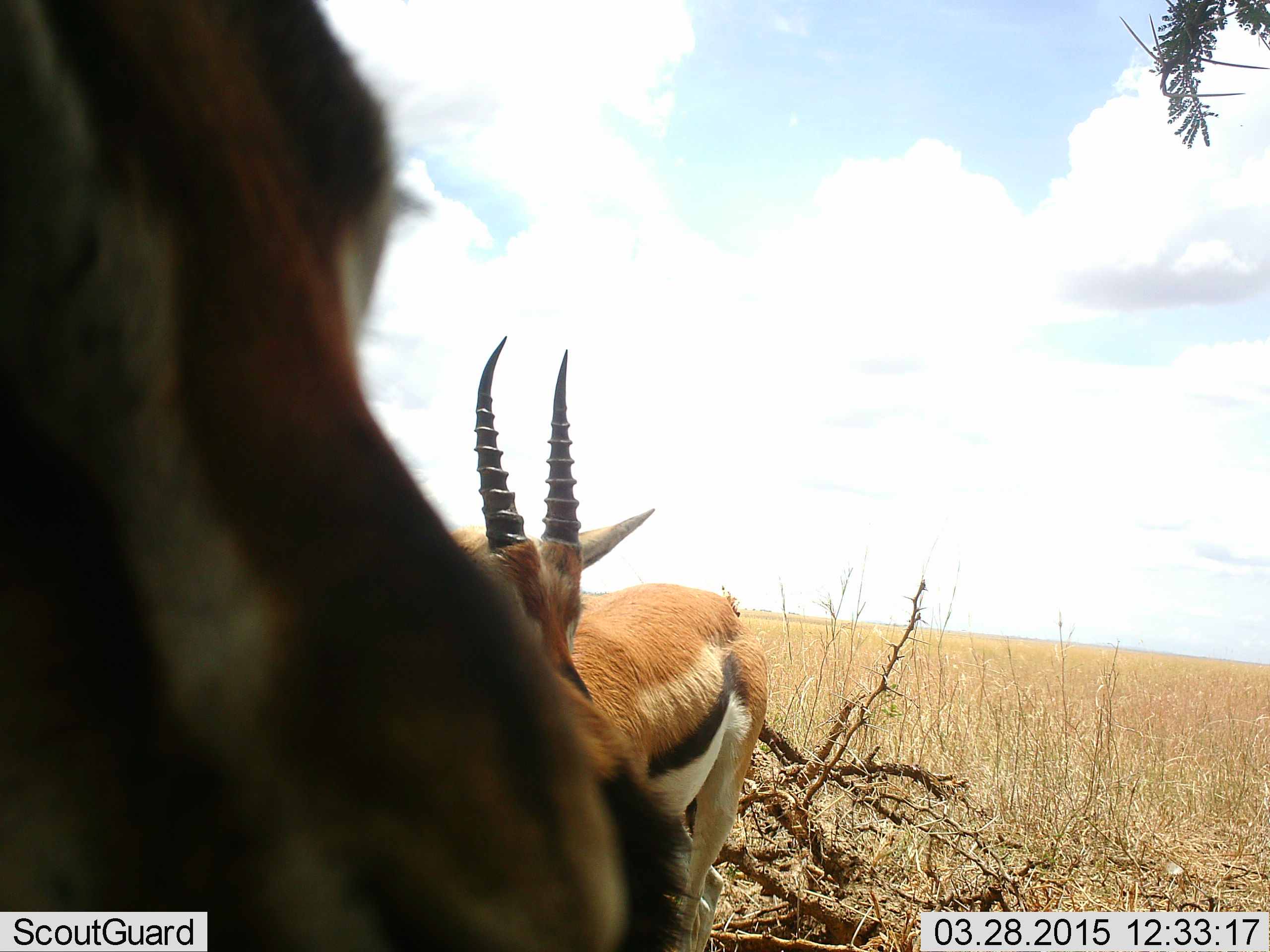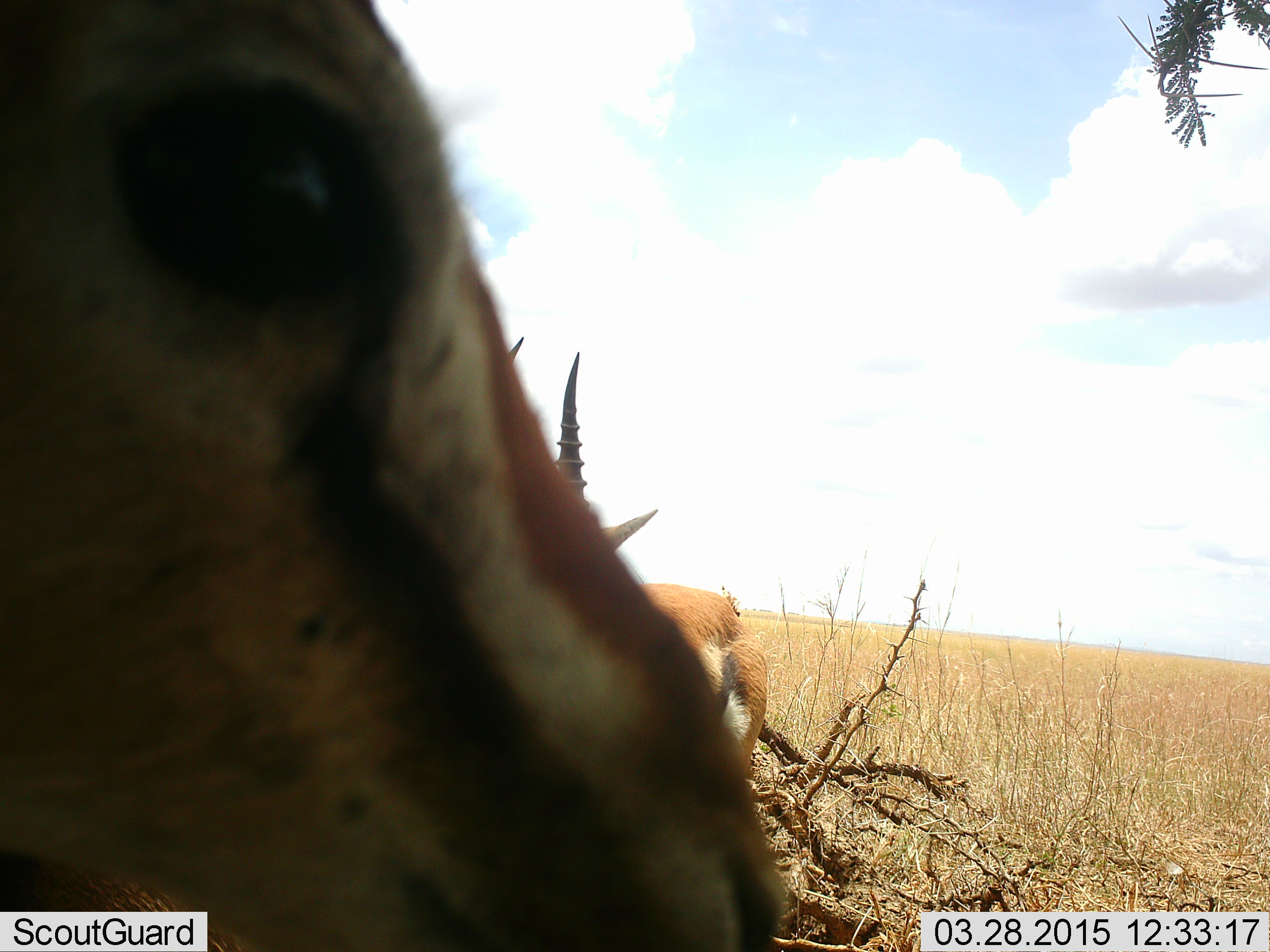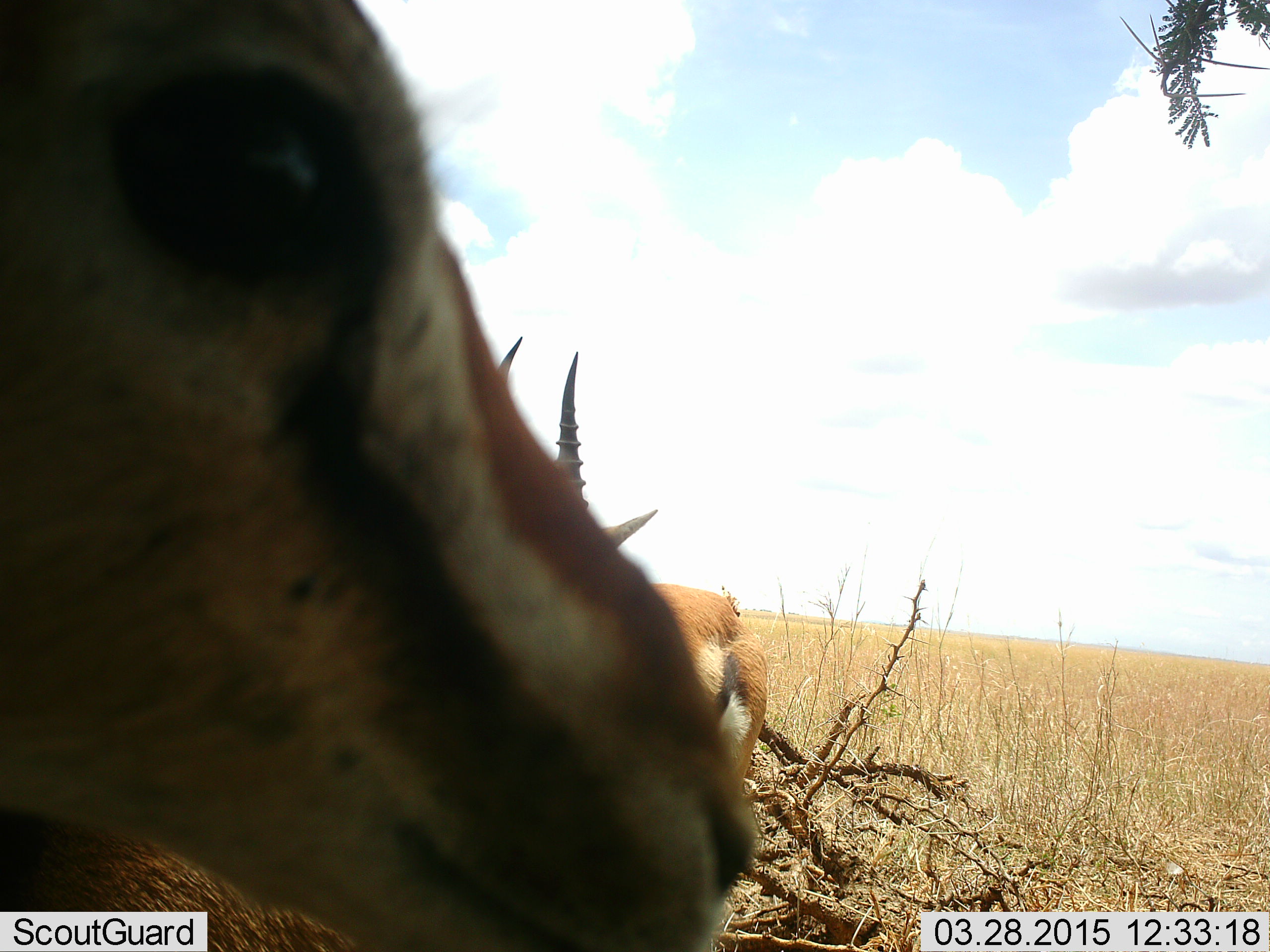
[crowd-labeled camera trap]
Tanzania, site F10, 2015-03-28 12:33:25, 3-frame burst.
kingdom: Animalia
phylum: Chordata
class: Mammalia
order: Artiodactyla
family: Bovidae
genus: Eudorcas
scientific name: Eudorcas thomsonii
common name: thomson's gazelle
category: gazellethomsons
Gazellethomsons (thomson's gazelle) (Eudorcas thomsonii), count 2. Behavior (volunteer vote fractions): standing 91%, resting 9%, moving 9%, interacting 0%. Young present (vote fraction): 0%. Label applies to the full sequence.